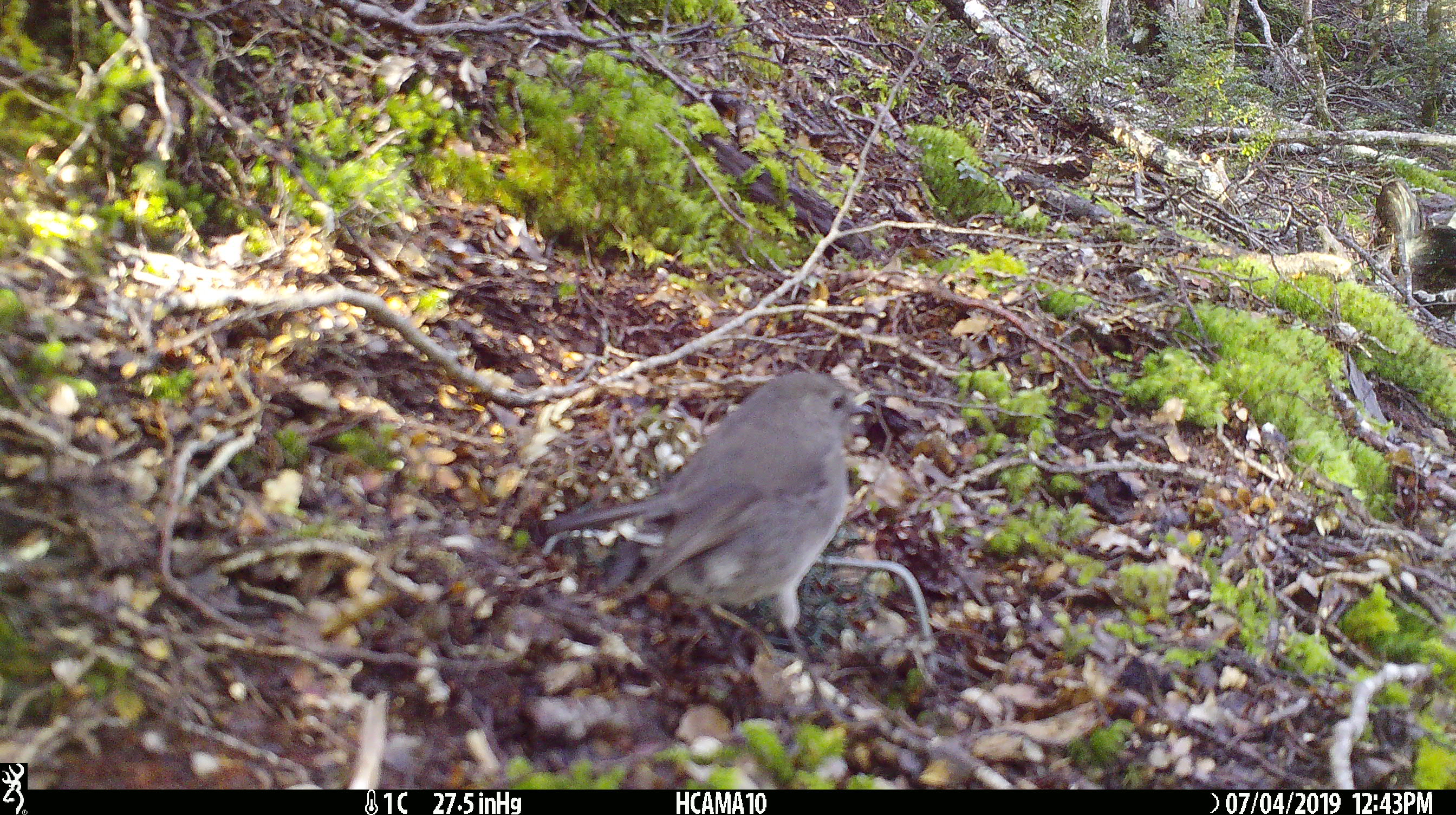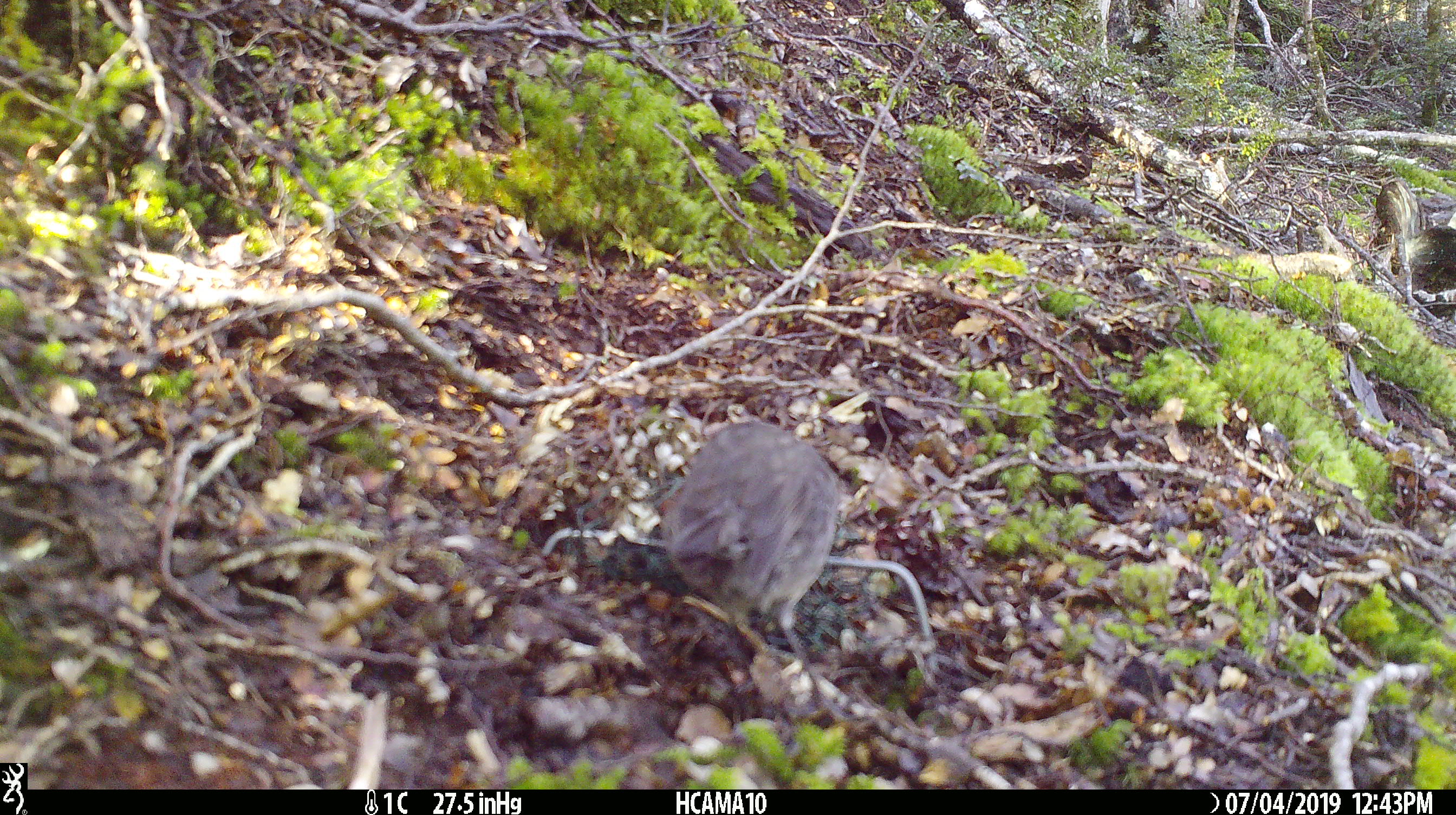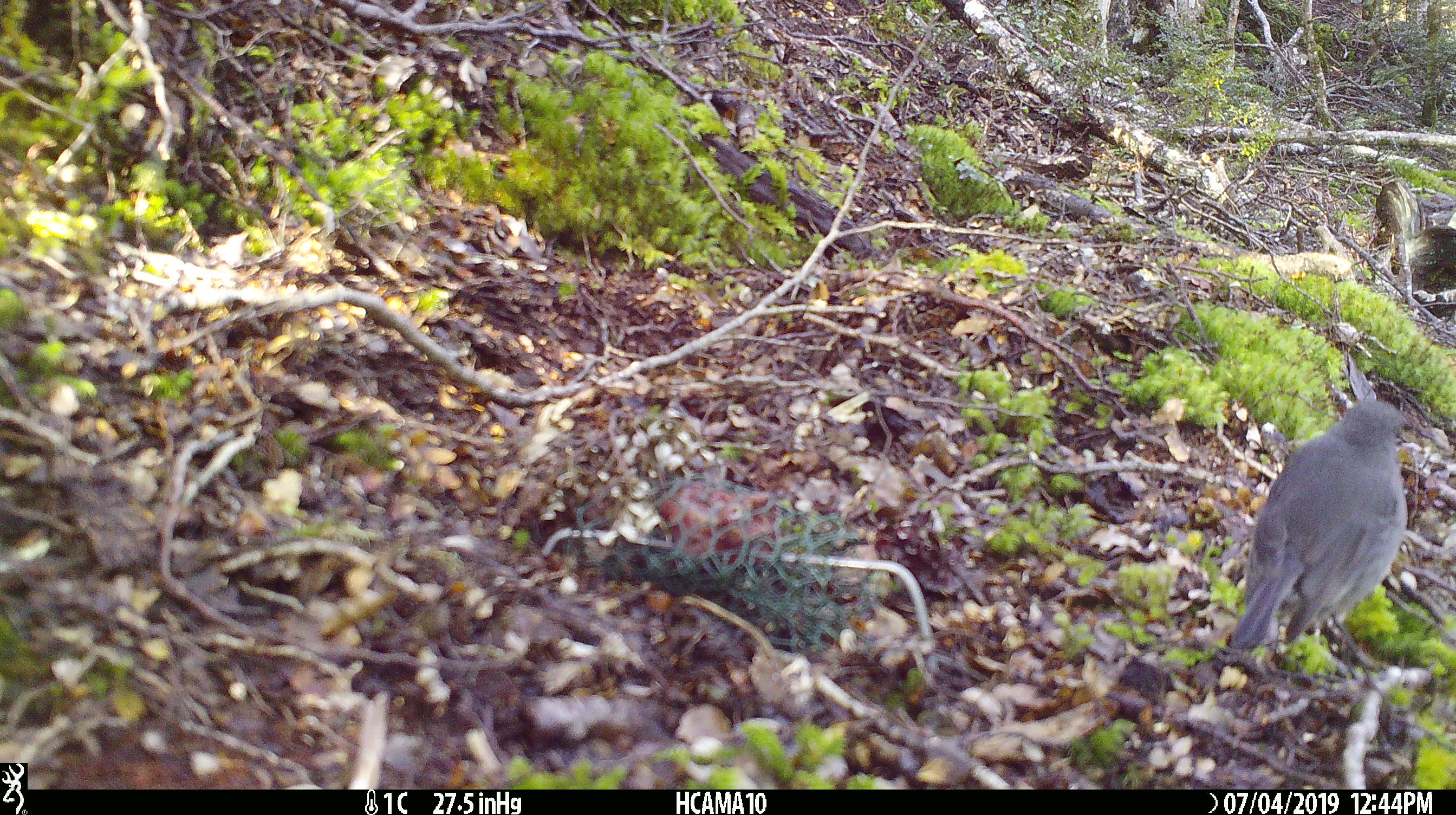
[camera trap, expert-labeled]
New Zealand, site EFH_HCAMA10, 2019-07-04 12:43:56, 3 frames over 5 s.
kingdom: Animalia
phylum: Chordata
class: Aves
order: Passeriformes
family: Petroicidae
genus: Petroica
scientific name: Petroica australis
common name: new zealand robin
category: robin